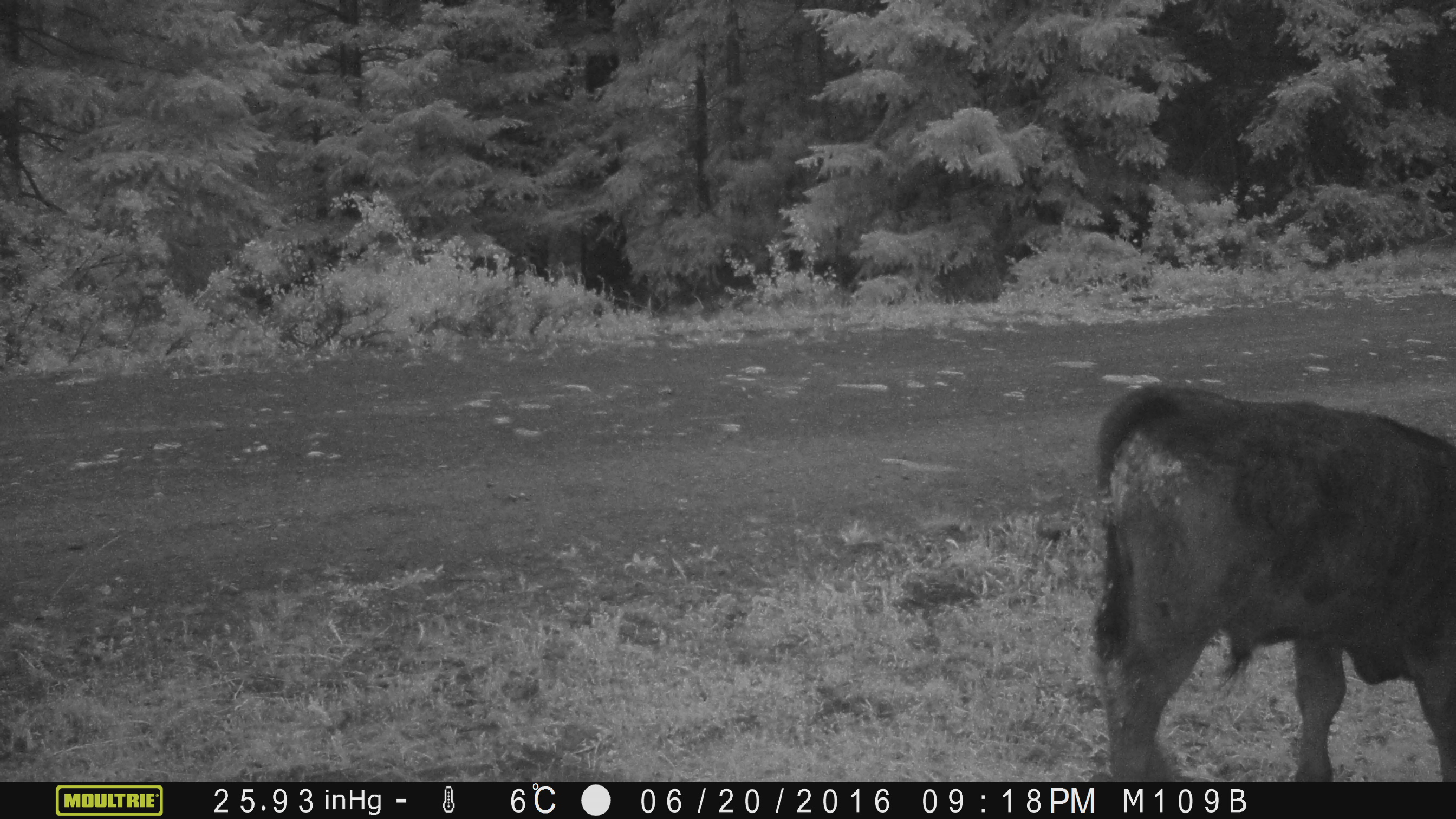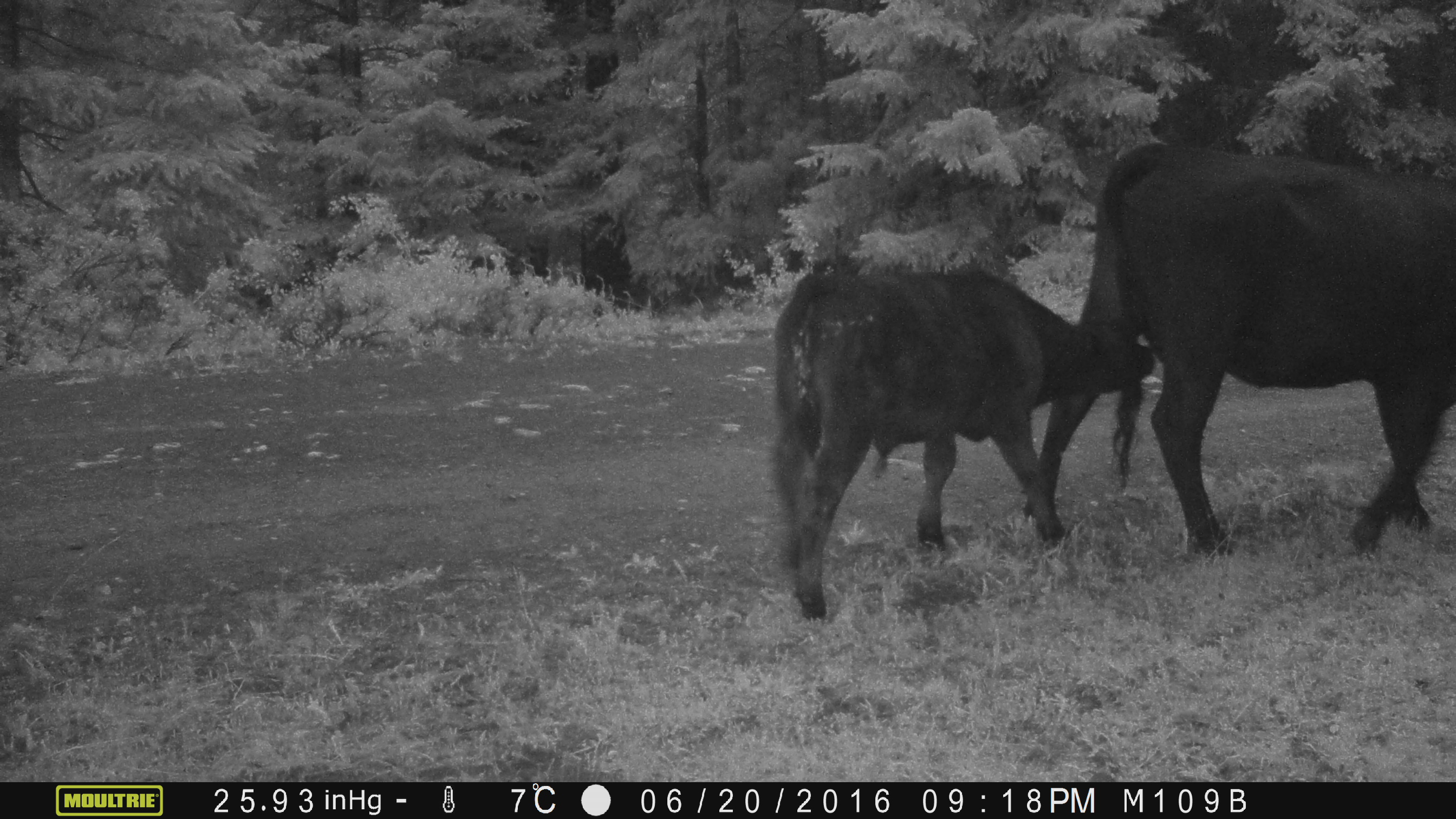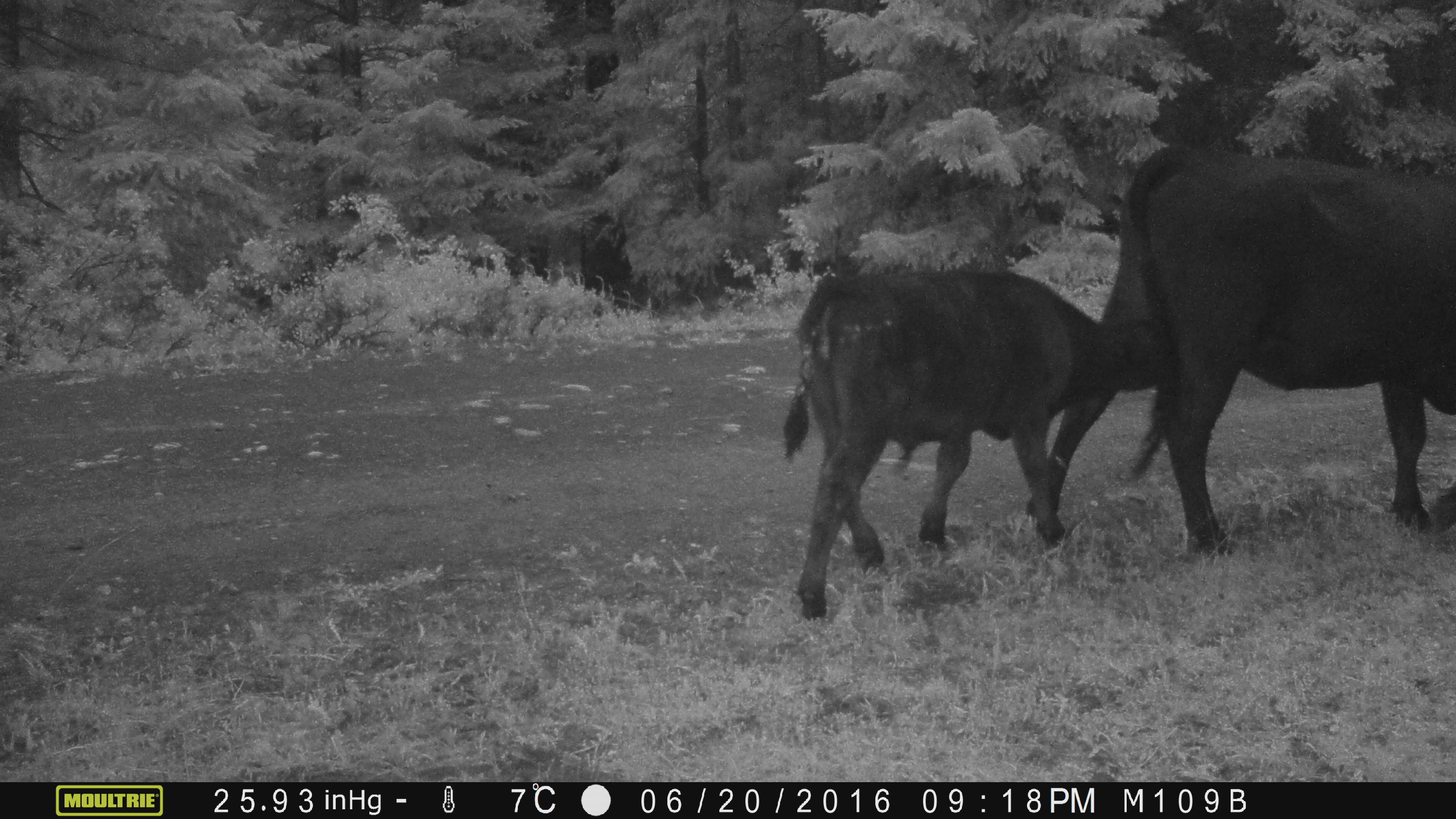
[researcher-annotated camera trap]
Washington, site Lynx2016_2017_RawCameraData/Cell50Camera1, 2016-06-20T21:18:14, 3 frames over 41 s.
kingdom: Animalia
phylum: Chordata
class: Mammalia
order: Artiodactyla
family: Bovidae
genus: Bos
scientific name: Bos taurus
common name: domestic cattle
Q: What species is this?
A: Domestic cattle (Bos taurus).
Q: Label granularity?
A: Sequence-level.